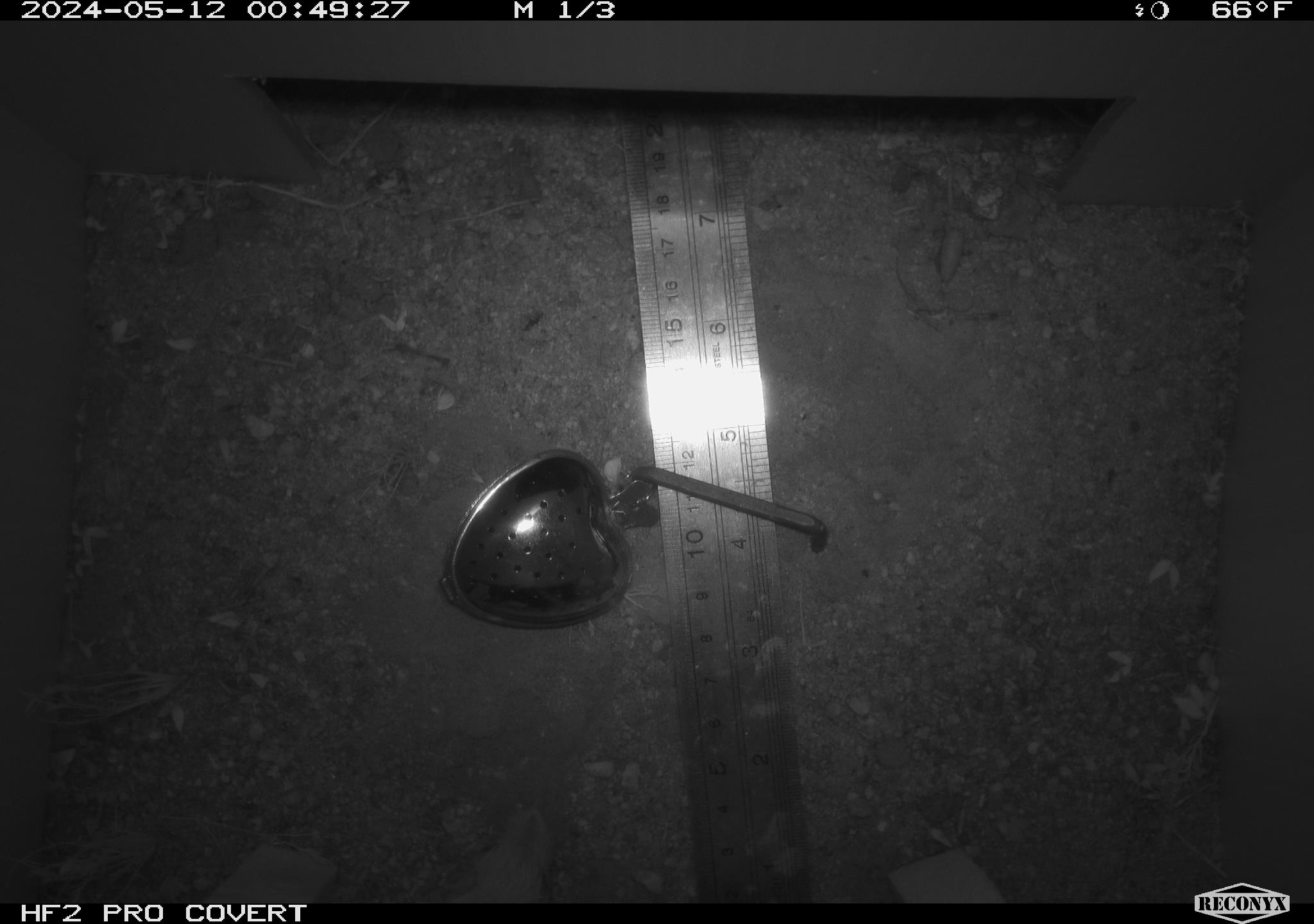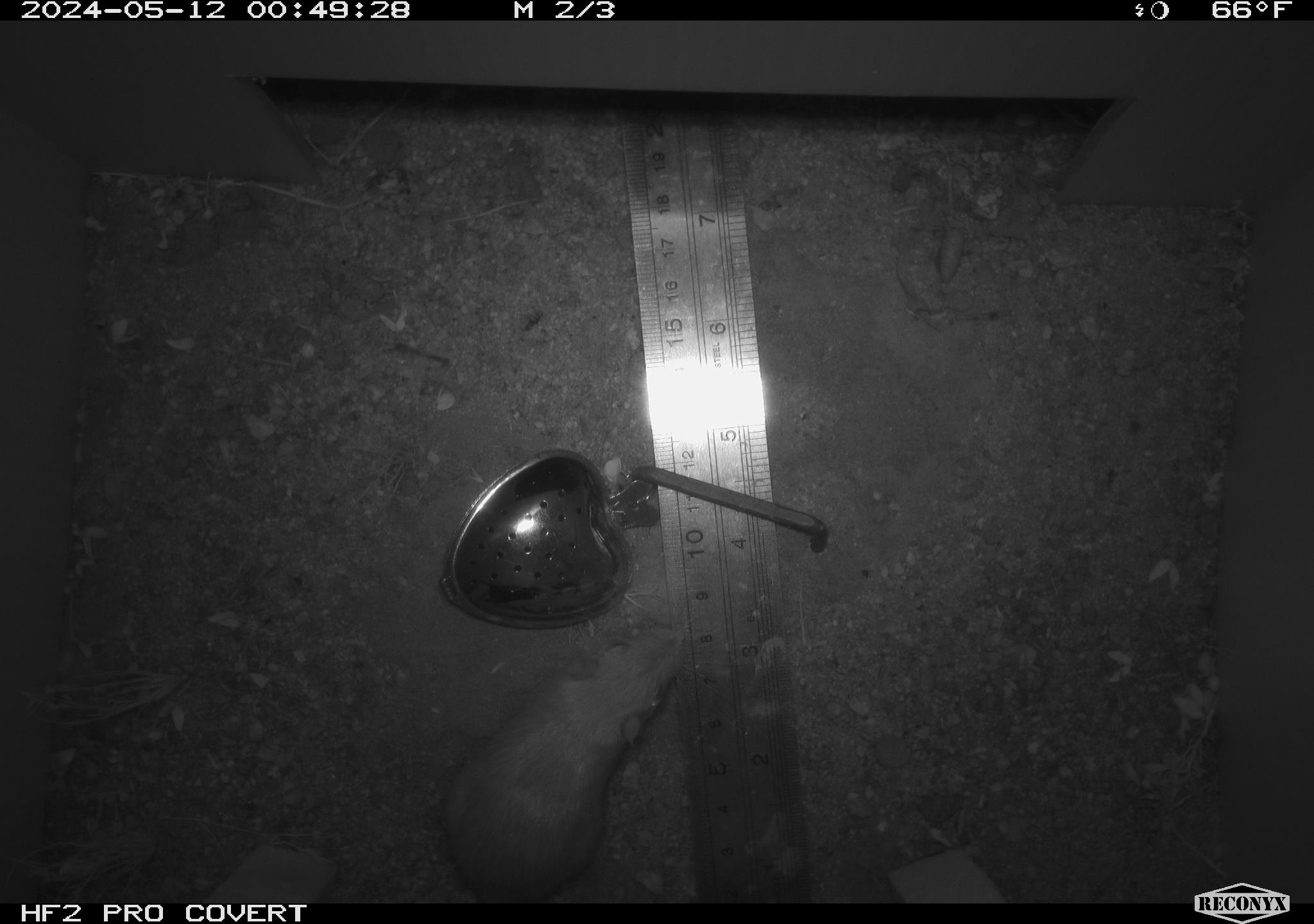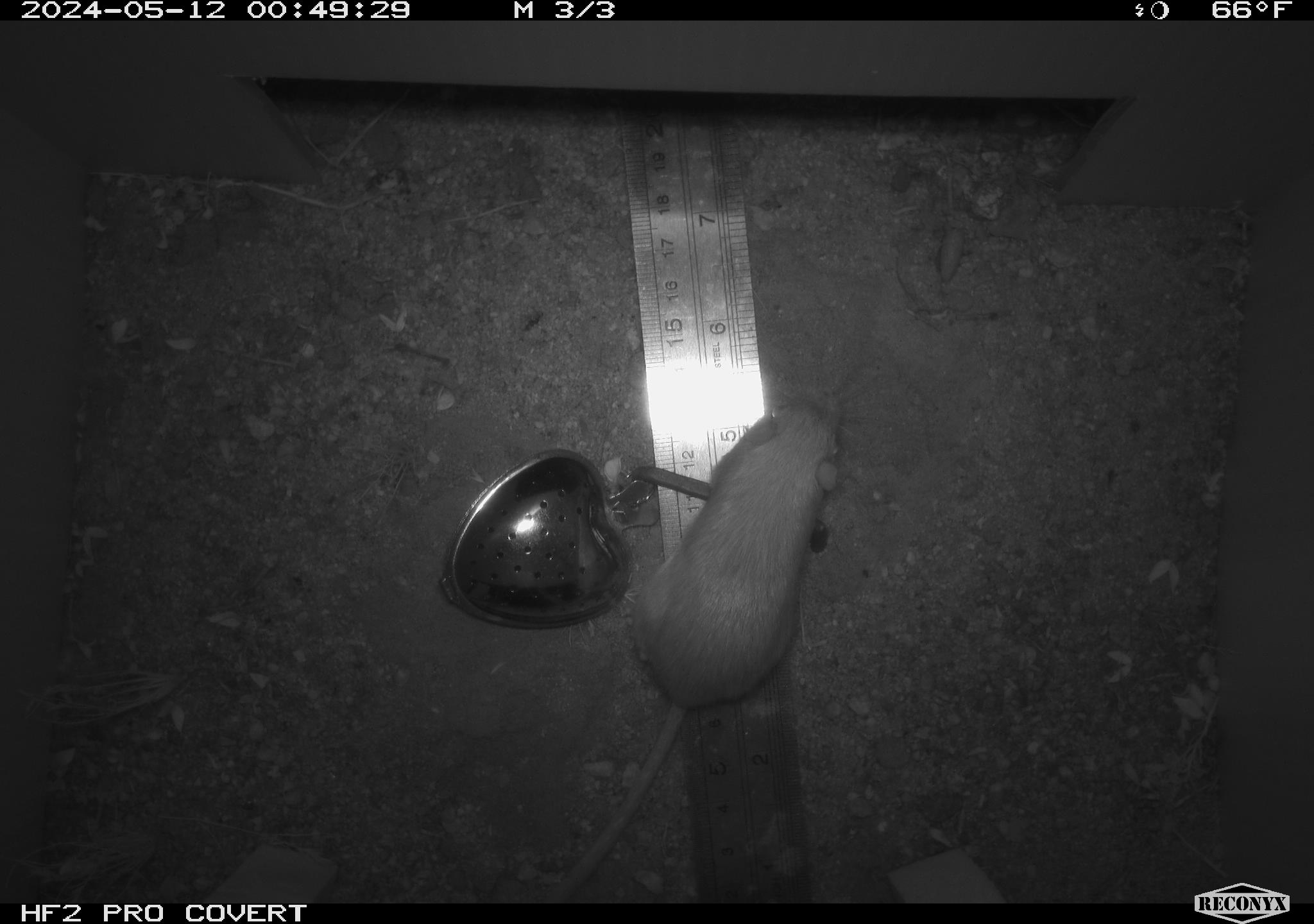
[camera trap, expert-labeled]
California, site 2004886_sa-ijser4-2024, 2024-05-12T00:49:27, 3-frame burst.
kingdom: Animalia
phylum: Chordata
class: Mammalia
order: Rodentia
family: Heteromyidae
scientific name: Heteromyidae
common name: kangaroo rats and pocket mice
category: heteromyidae family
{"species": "heteromyidae family (kangaroo rats and pocket mice) (Heteromyidae)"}